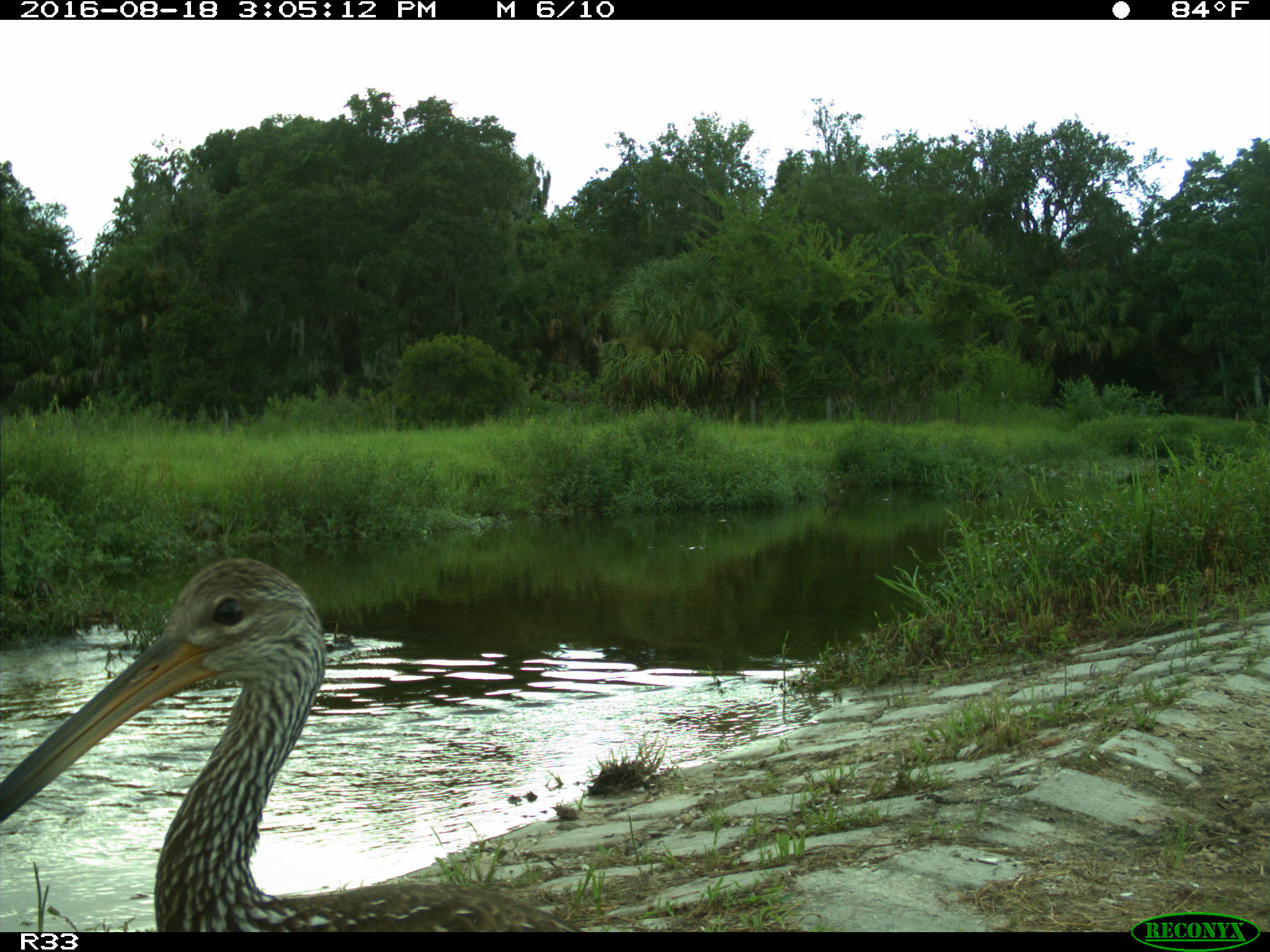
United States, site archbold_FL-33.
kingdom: Animalia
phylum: Chordata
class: Aves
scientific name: Aves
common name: birds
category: unidentified bird